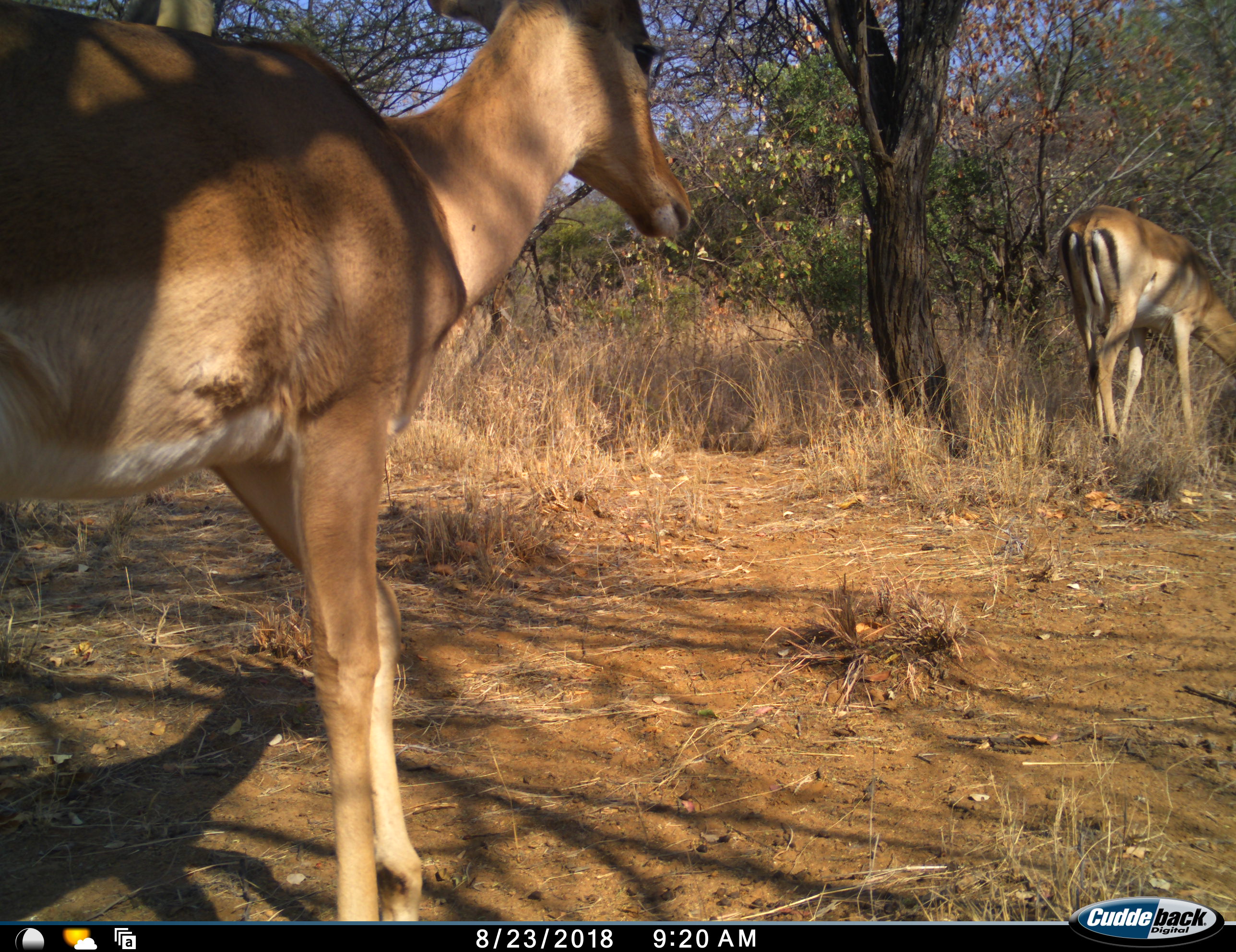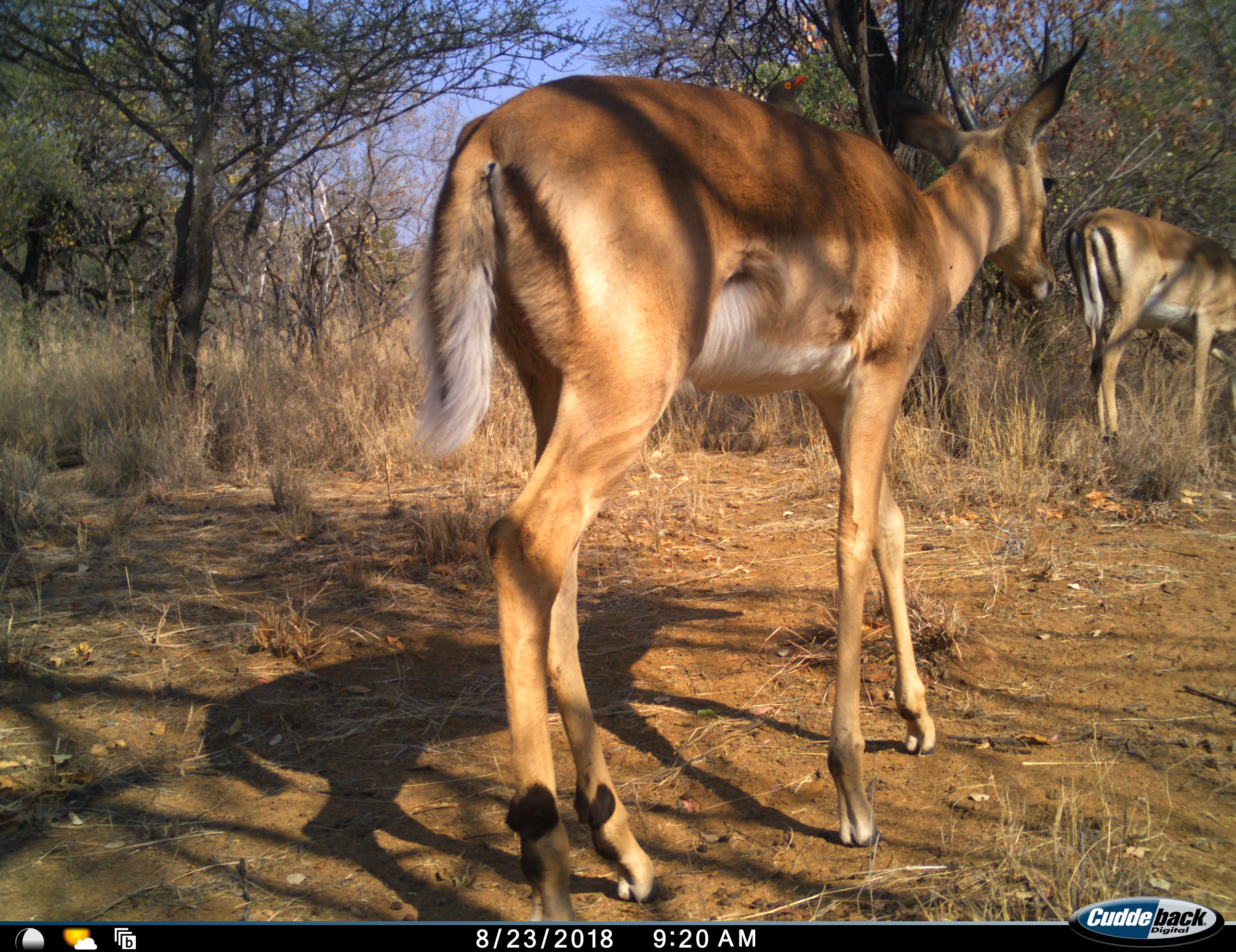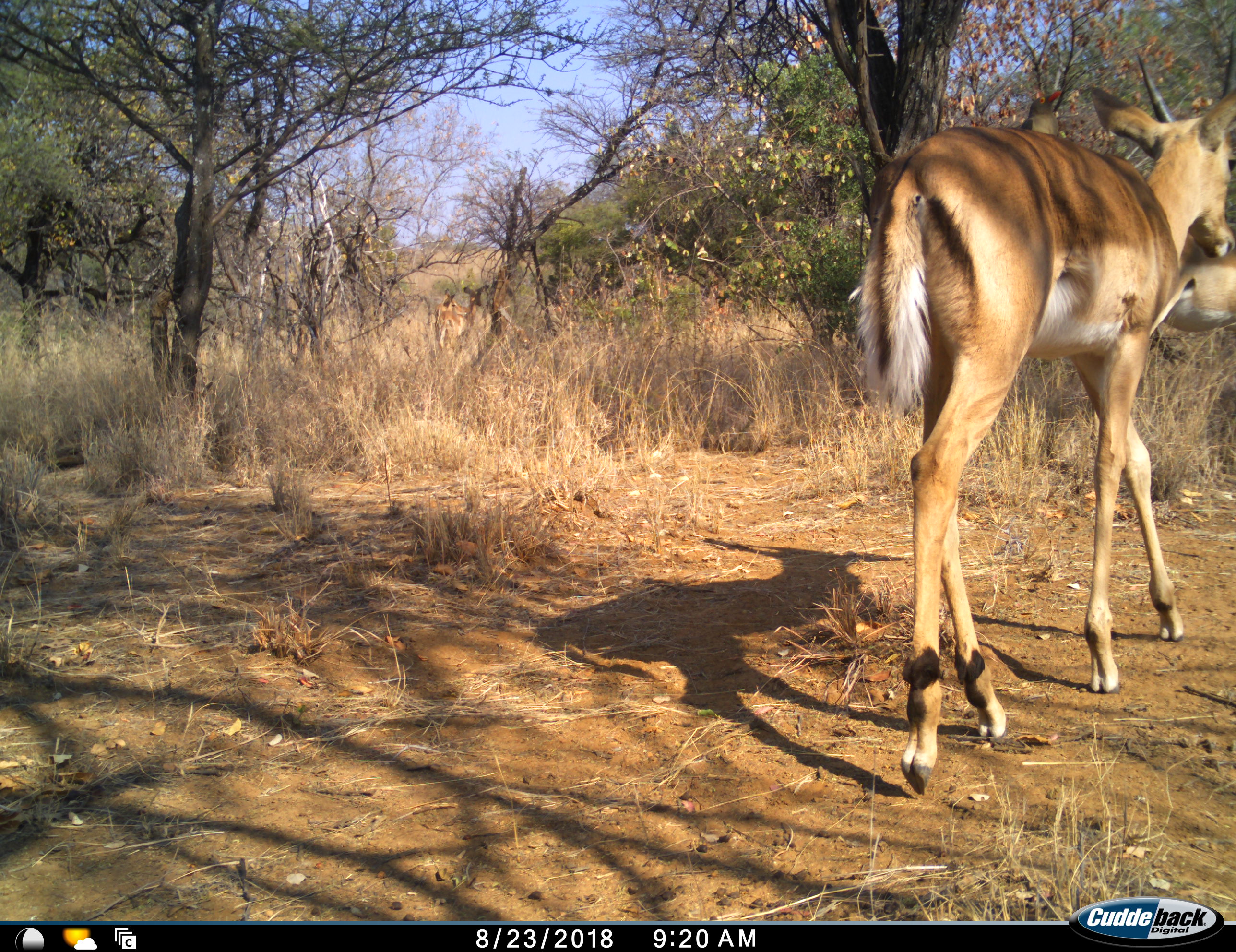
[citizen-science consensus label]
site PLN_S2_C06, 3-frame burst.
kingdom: Animalia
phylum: Chordata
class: Mammalia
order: Artiodactyla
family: Bovidae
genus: Aepyceros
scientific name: Aepyceros melampus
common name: impala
Impala (Aepyceros melampus), count 2. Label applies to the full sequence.